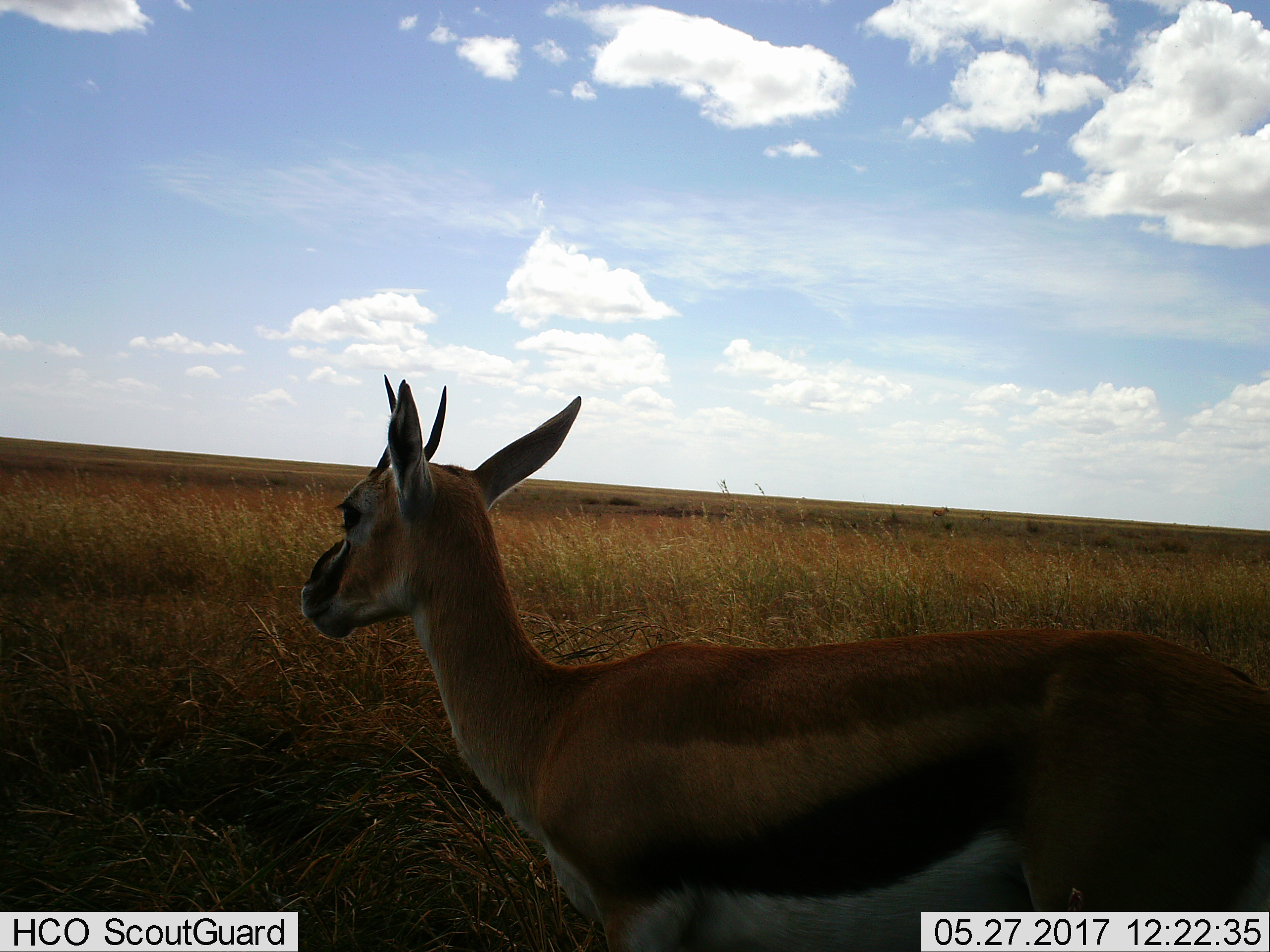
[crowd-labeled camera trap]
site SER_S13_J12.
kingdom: Animalia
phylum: Chordata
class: Mammalia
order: Artiodactyla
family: Bovidae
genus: Eudorcas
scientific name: Eudorcas thomsonii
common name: thomson's gazelle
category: gazellethomsons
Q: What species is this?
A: Gazellethomsons (thomson's gazelle) (Eudorcas thomsonii).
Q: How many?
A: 2.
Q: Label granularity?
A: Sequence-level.